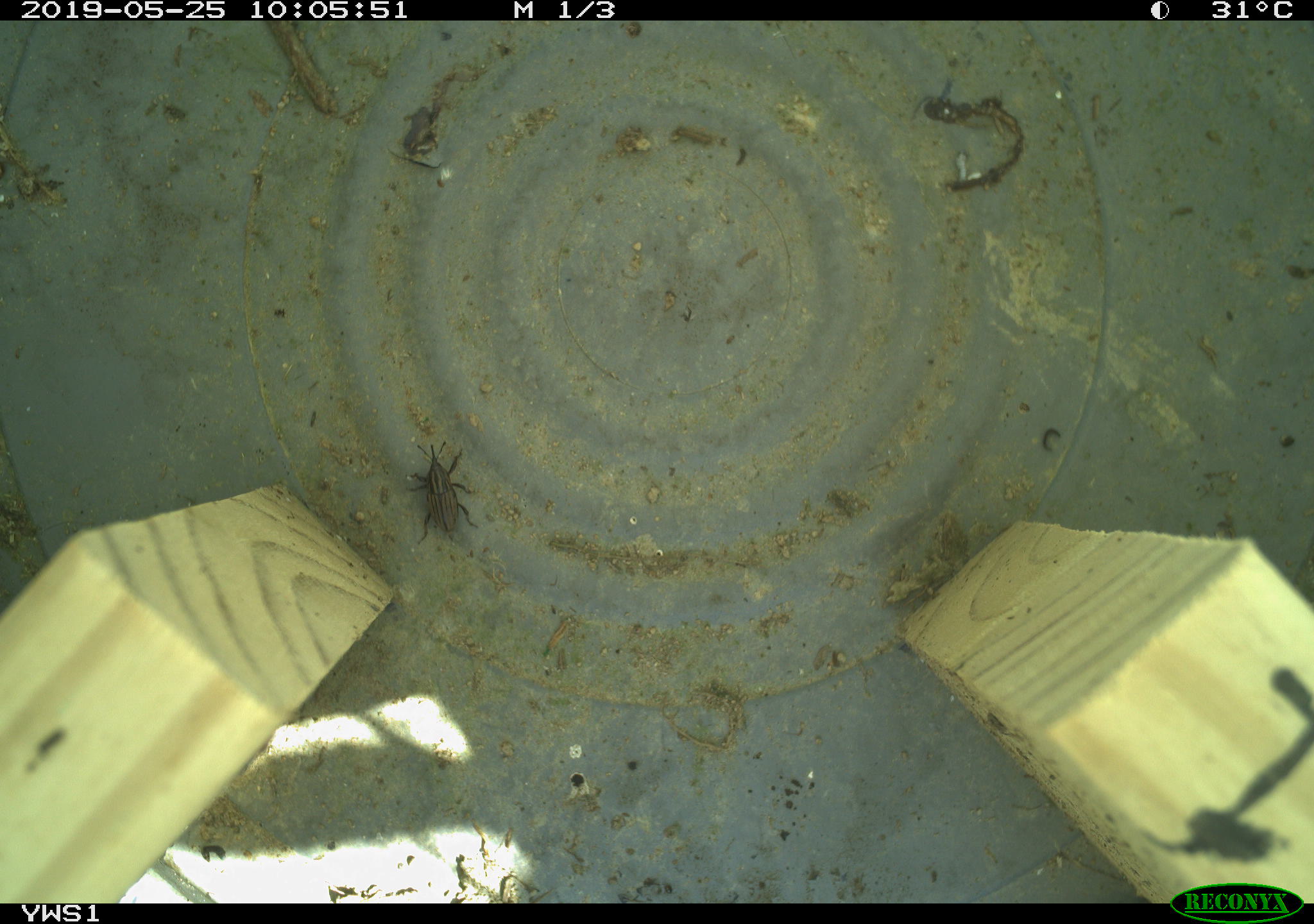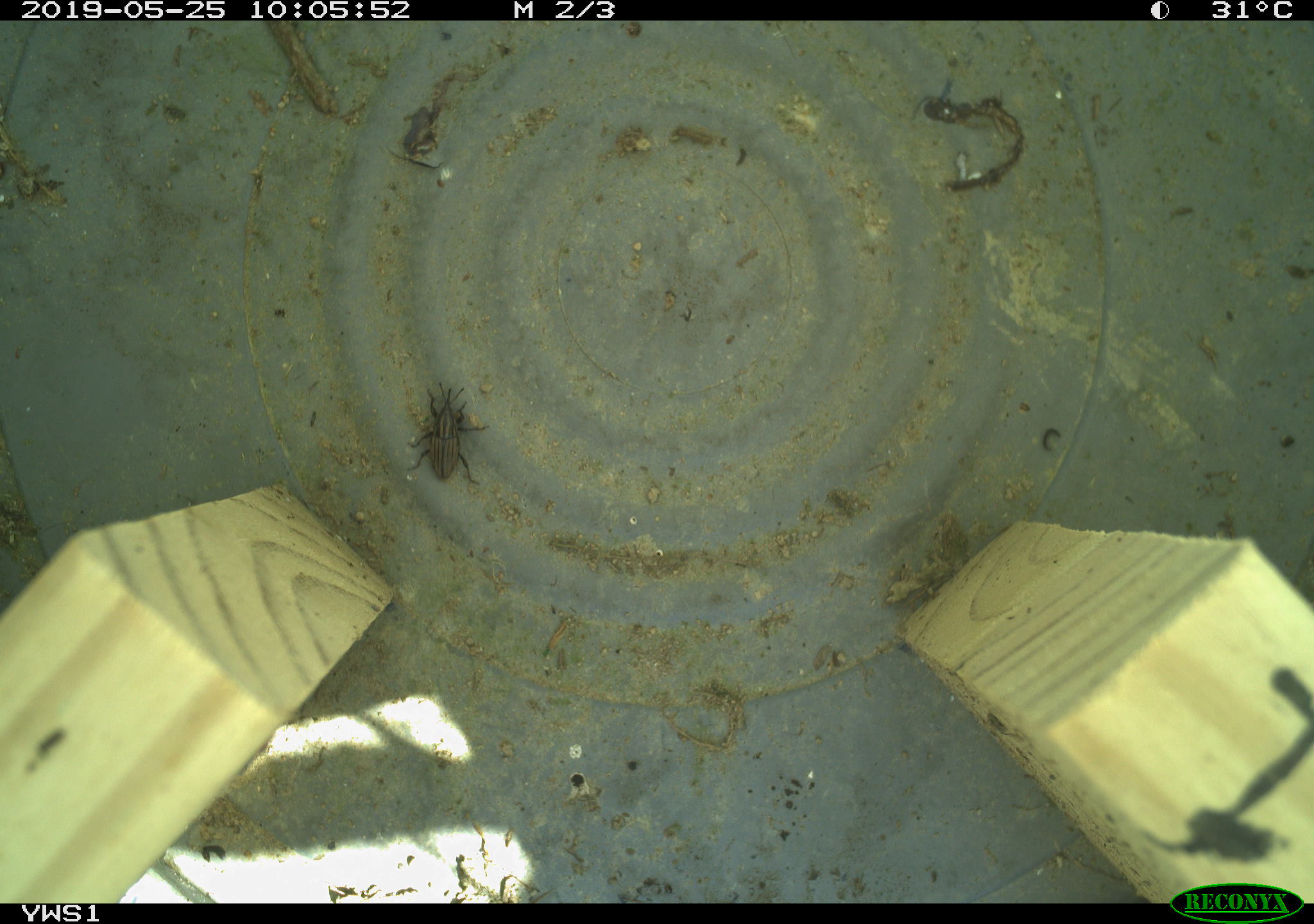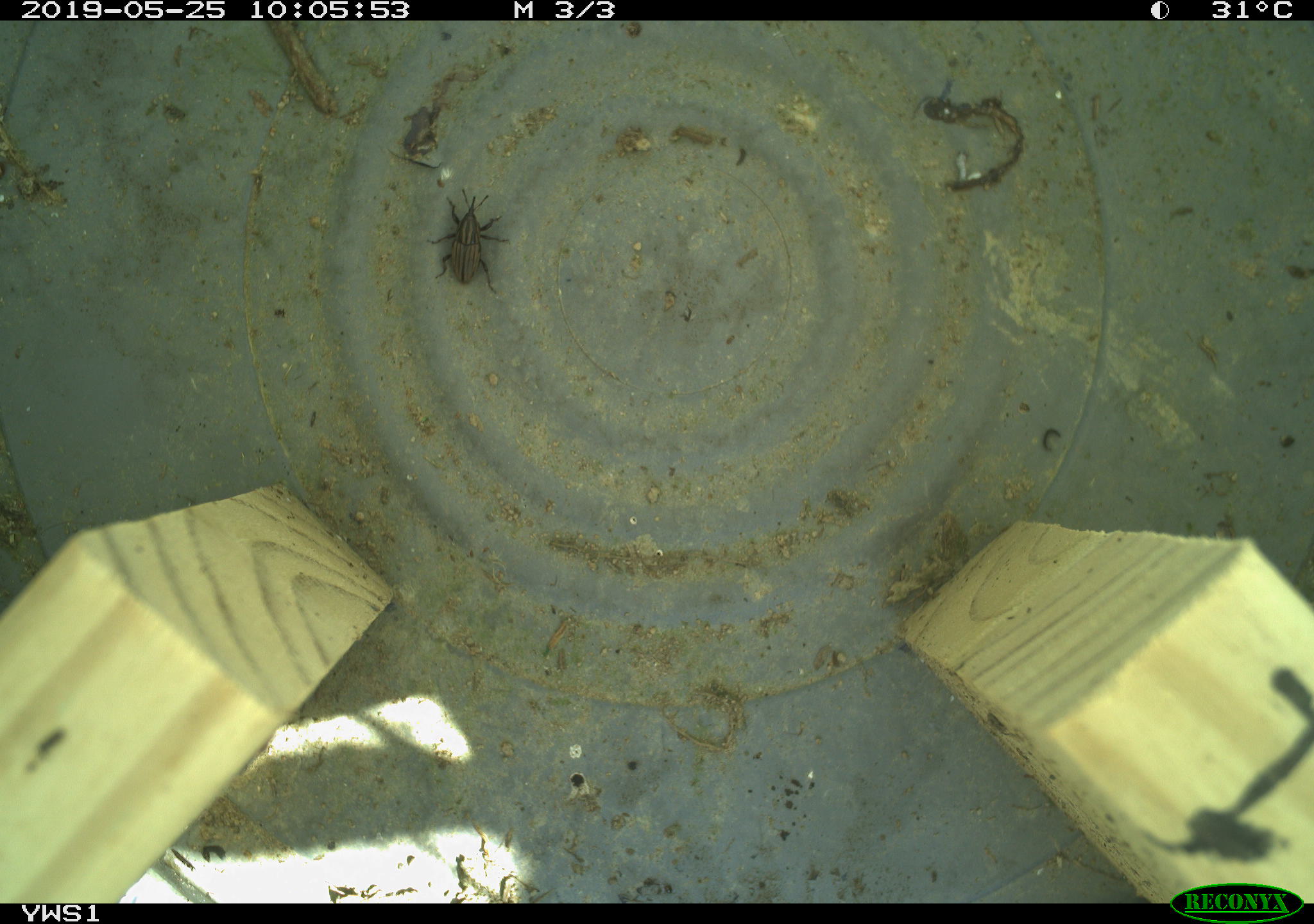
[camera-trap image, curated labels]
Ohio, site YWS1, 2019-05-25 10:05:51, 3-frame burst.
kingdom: Animalia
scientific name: Animalia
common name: animal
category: invertebrate